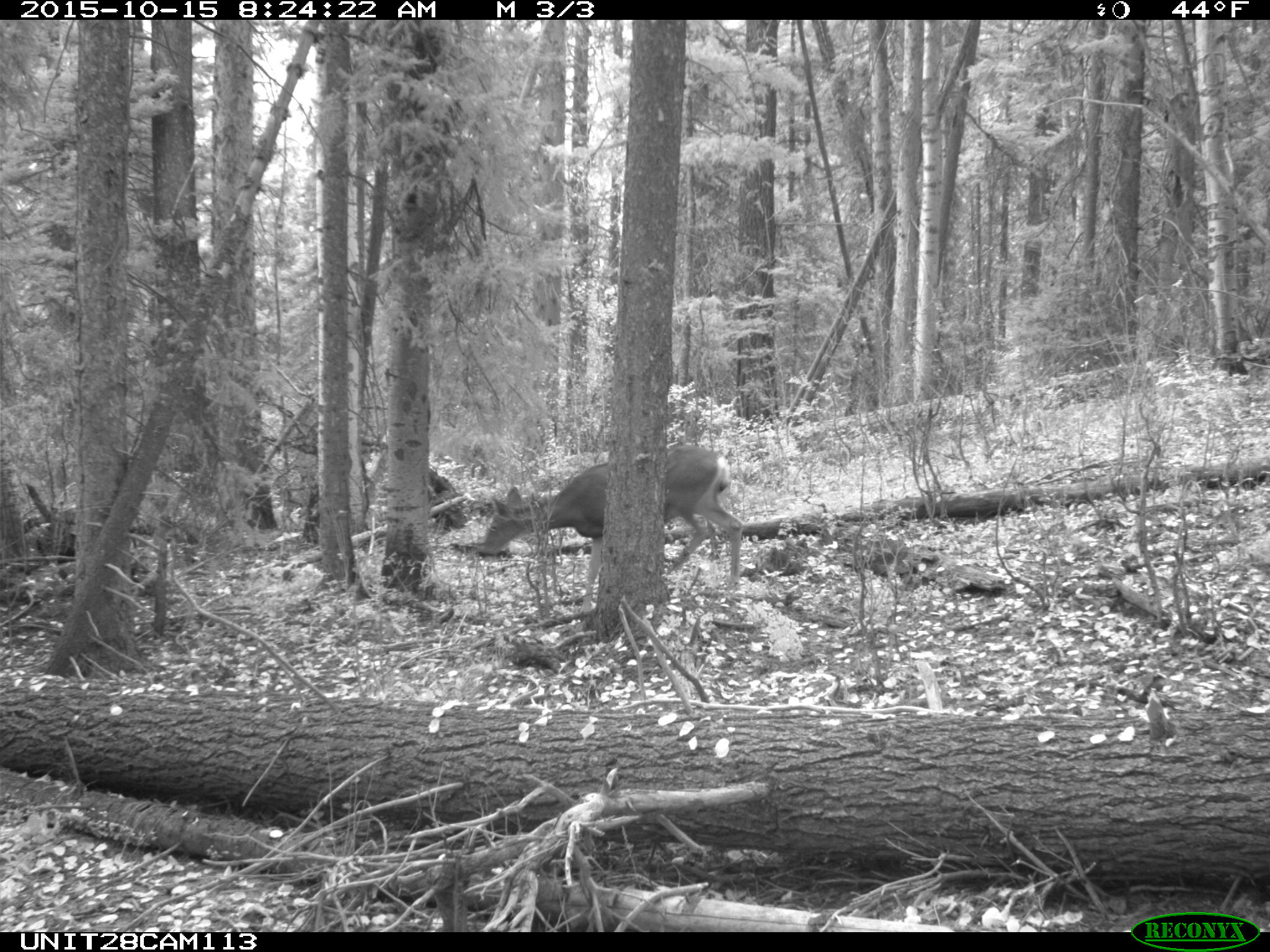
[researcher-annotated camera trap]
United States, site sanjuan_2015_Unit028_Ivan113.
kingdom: Animalia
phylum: Chordata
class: Mammalia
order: Artiodactyla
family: Cervidae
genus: Odocoileus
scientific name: Odocoileus hemionus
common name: mule deer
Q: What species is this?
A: Odocoileus hemionus (mule deer).